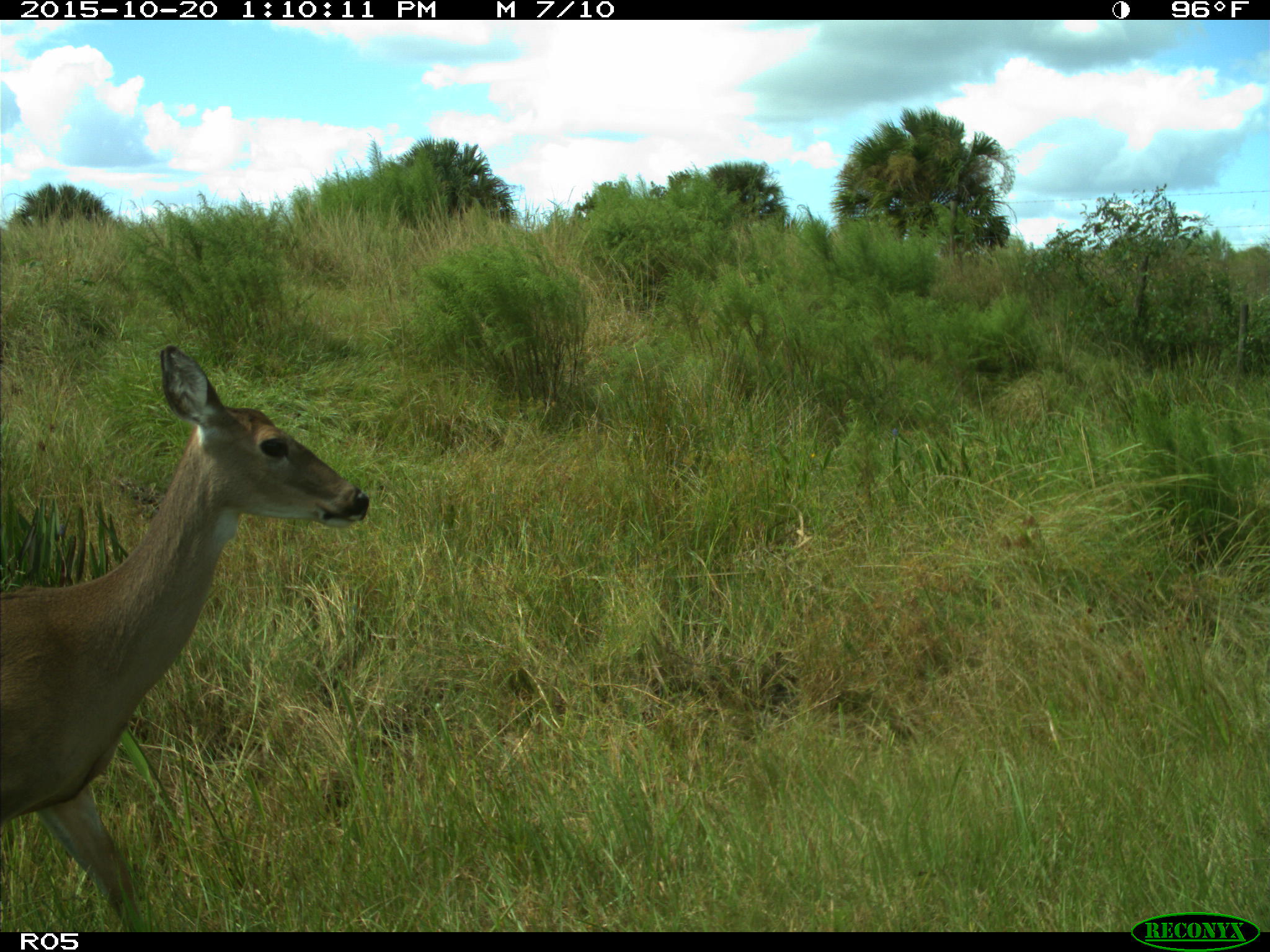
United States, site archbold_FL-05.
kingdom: Animalia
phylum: Chordata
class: Mammalia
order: Artiodactyla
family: Cervidae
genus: Odocoileus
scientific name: Odocoileus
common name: deer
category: unidentified deer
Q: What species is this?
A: Unidentified deer (deer) (Odocoileus).